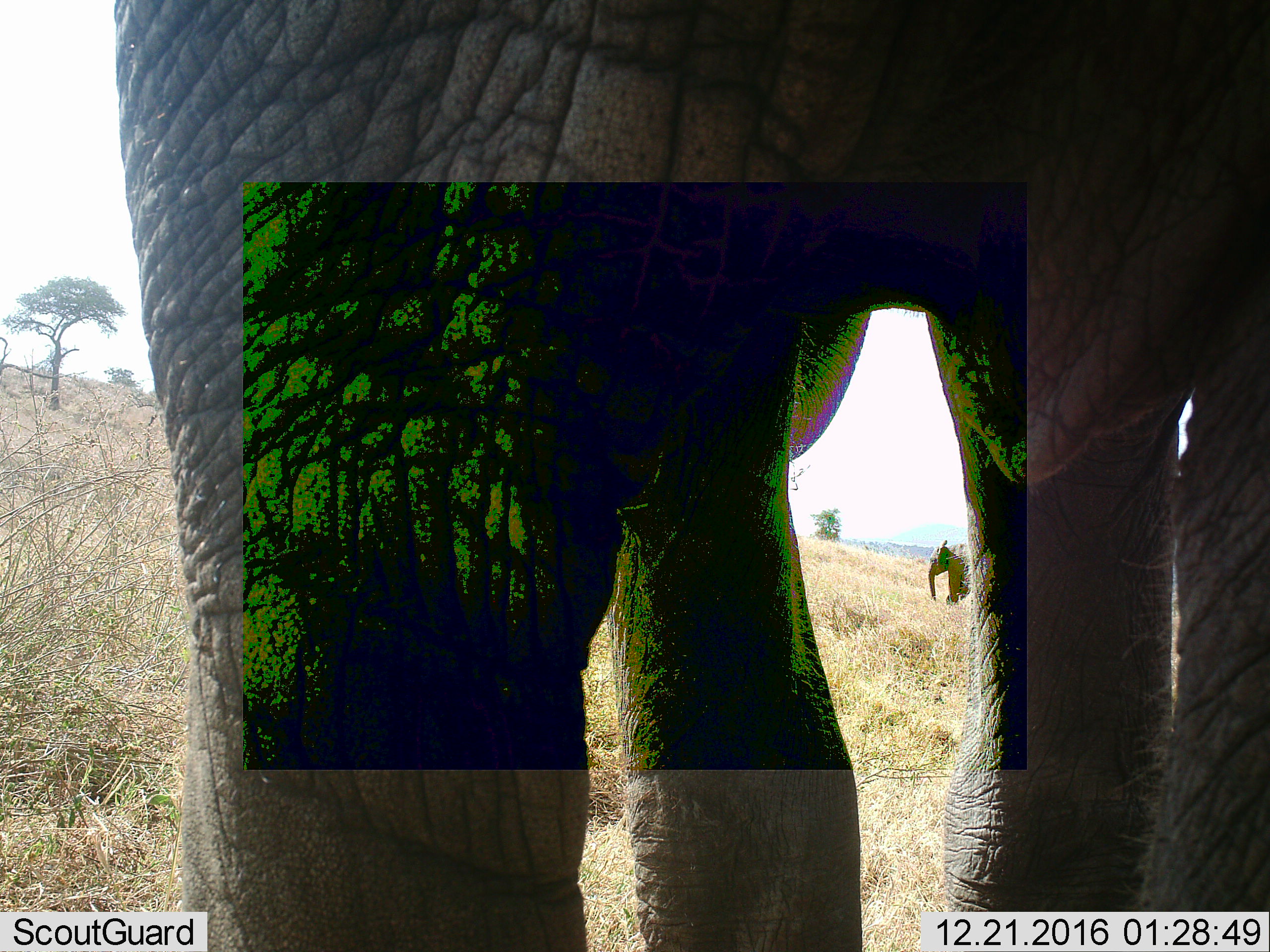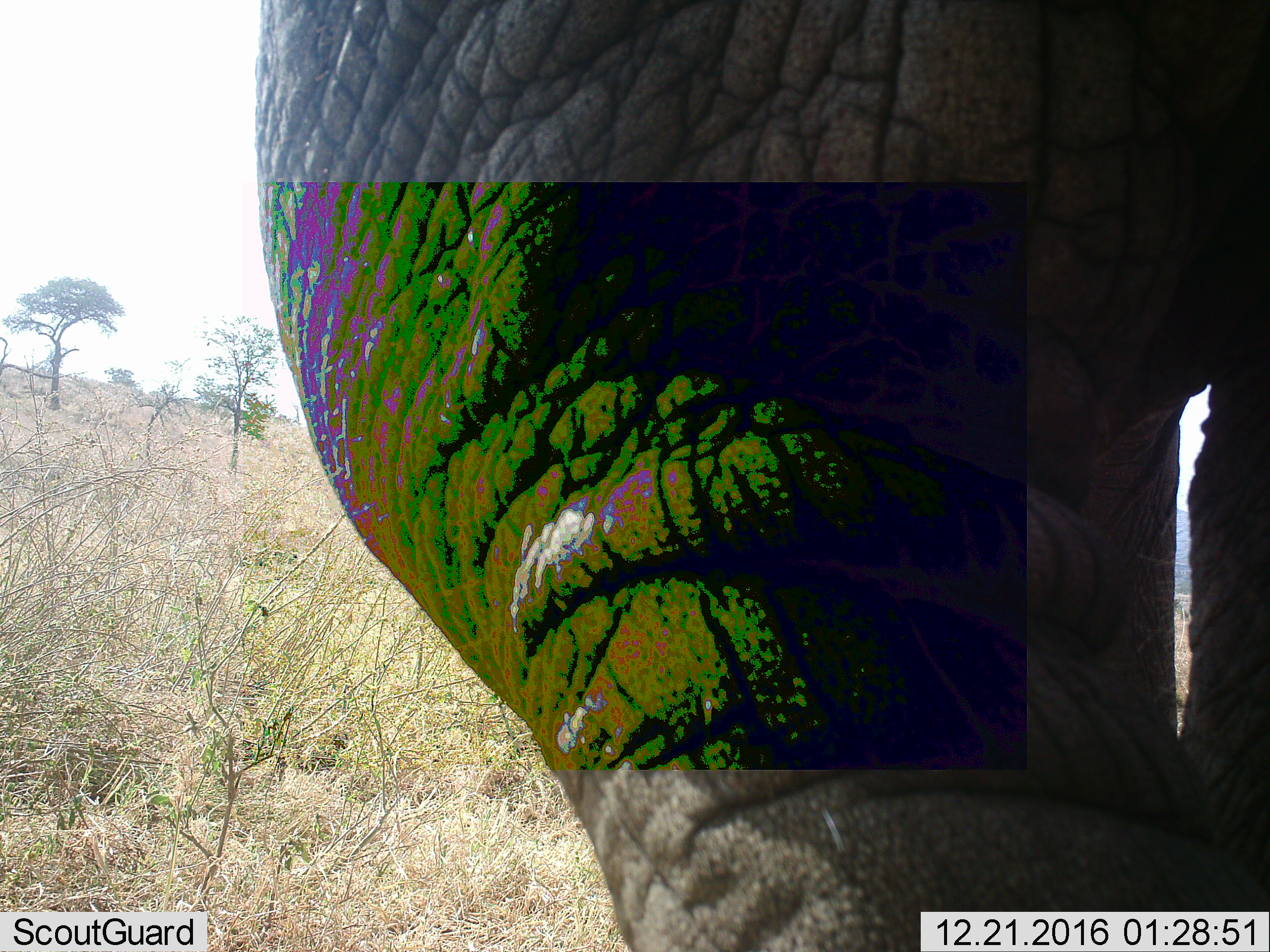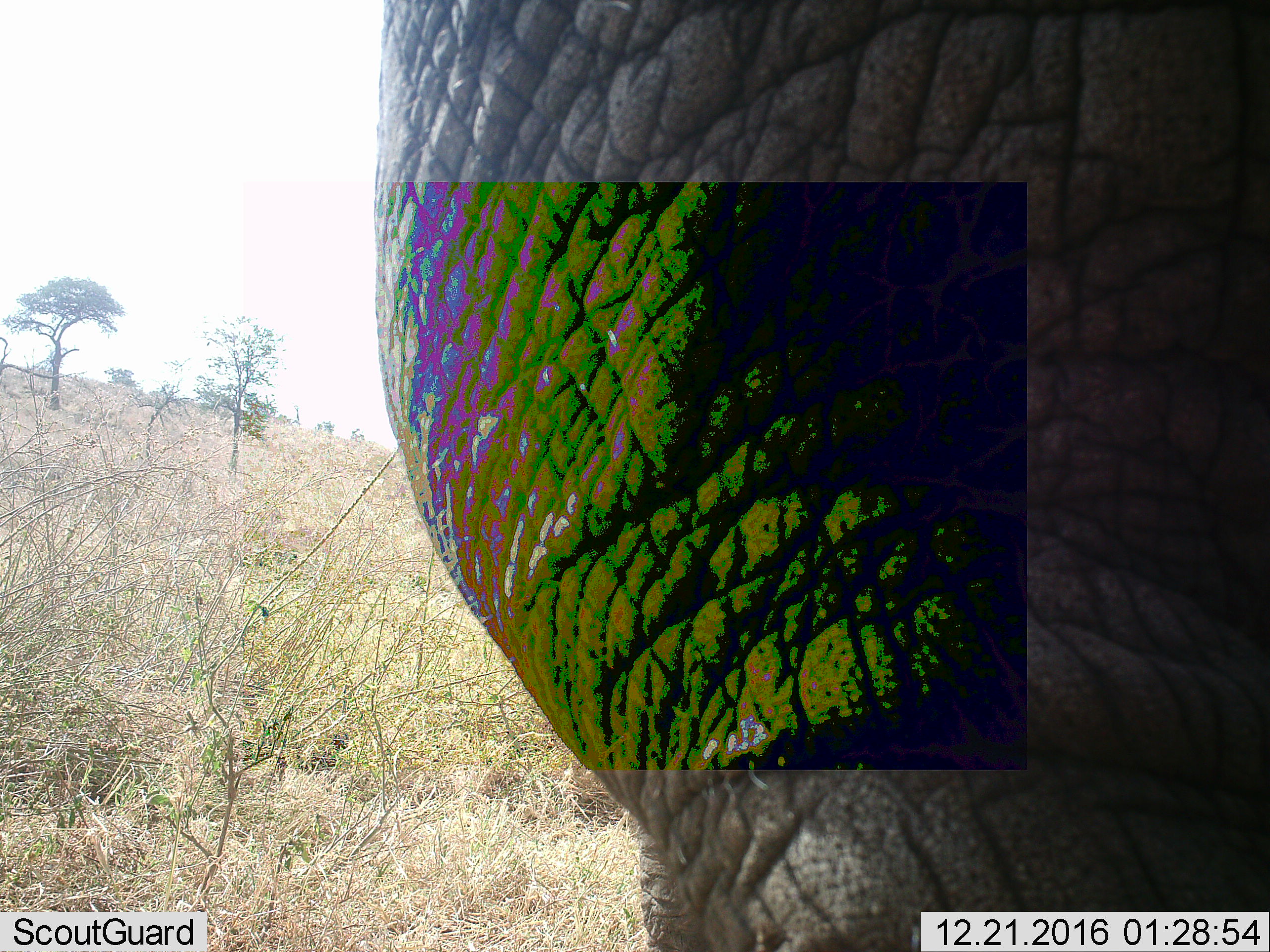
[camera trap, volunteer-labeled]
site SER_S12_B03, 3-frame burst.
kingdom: Animalia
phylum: Chordata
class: Mammalia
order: Proboscidea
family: Elephantidae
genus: Loxodonta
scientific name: Loxodonta africana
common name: african bush elephant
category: elephant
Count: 2.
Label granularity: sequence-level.